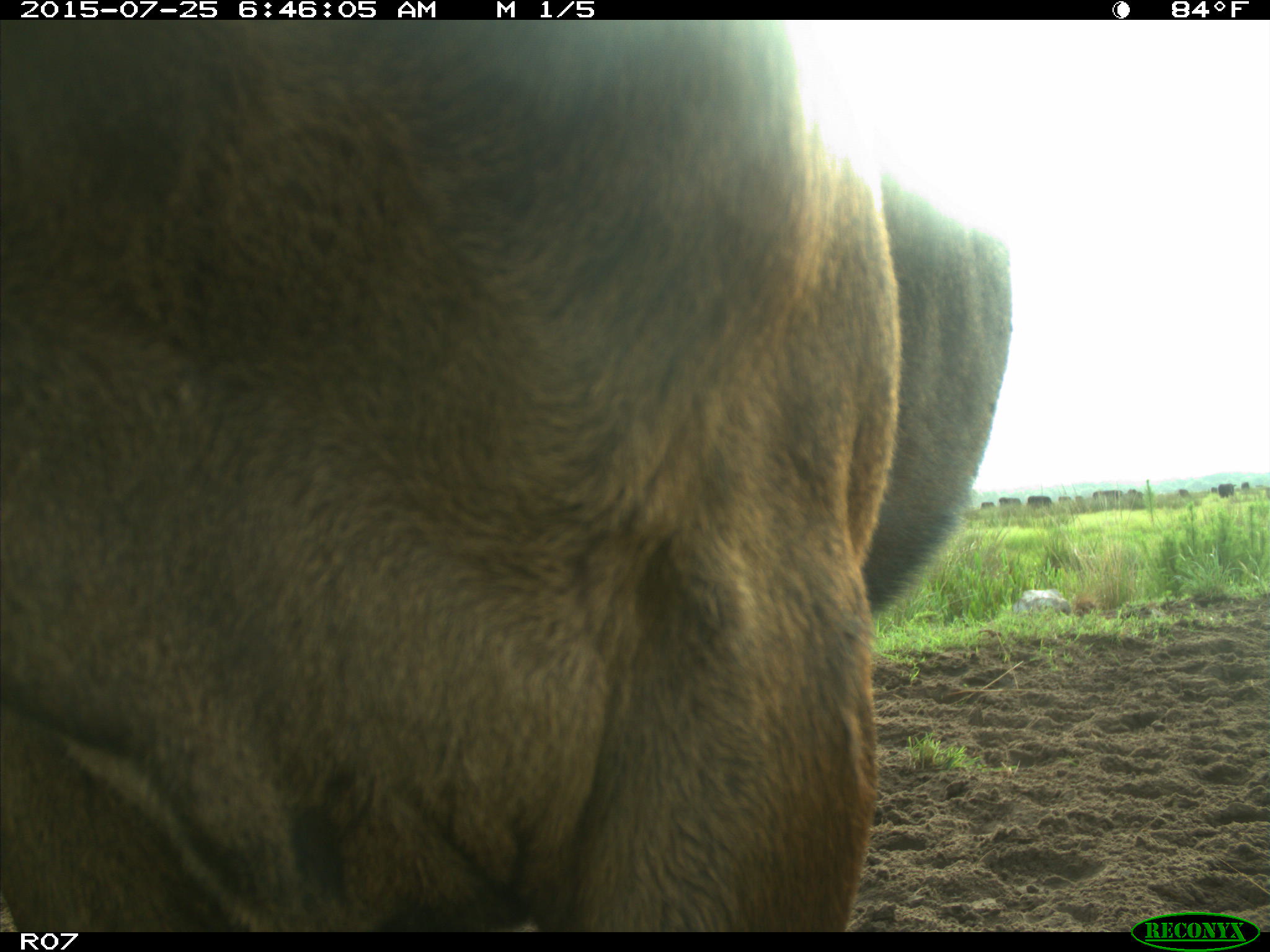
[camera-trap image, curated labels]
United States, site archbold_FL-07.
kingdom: Animalia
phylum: Chordata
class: Mammalia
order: Artiodactyla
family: Bovidae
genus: Bos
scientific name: Bos taurus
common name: domestic cow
Bos taurus (domestic cow).